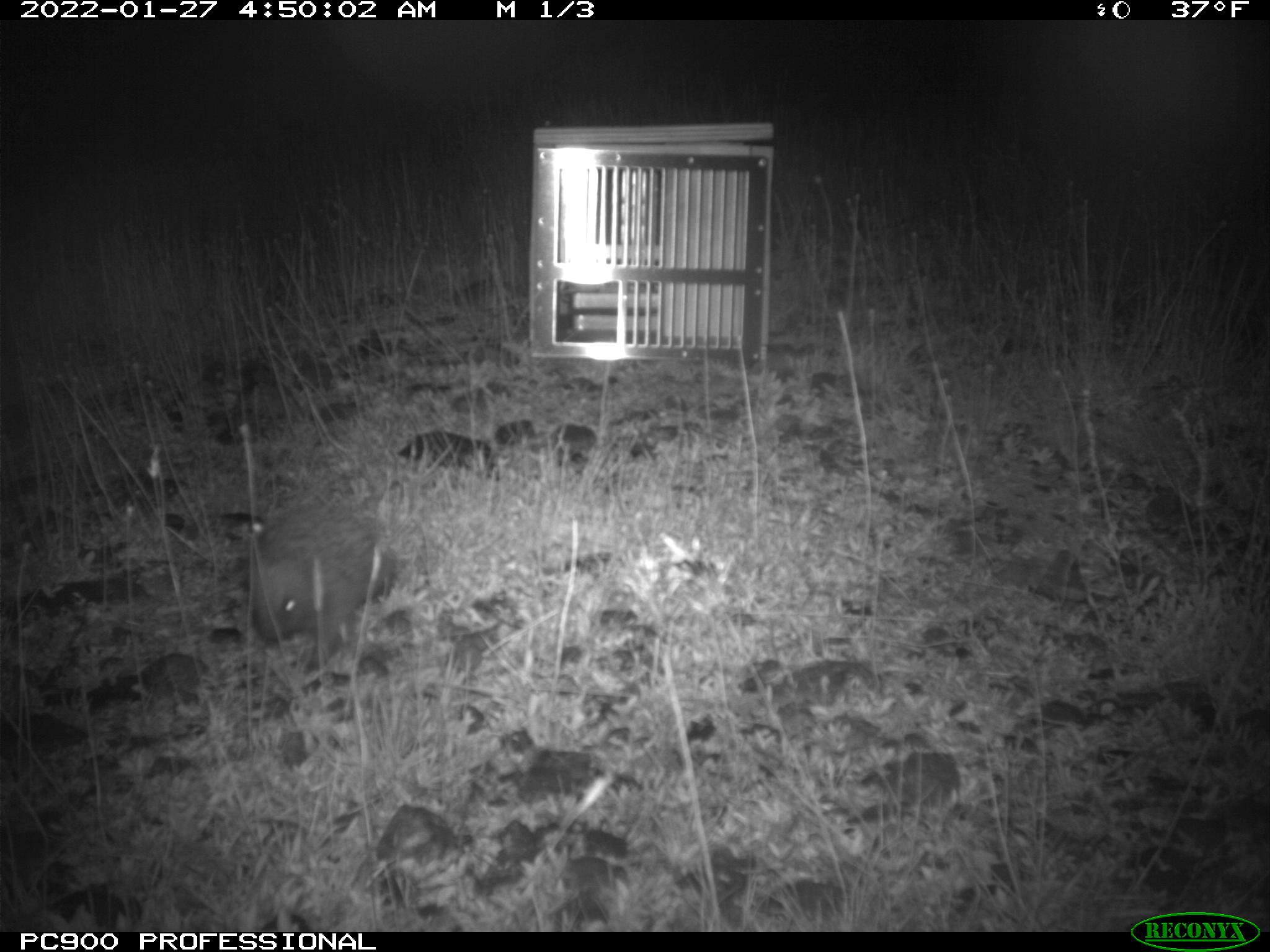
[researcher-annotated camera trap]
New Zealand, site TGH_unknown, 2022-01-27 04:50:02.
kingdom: Animalia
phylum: Chordata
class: Mammalia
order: Eulipotyphla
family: Erinaceidae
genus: Erinaceus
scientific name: Erinaceus europaeus europaeus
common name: european hedgehog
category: hedgehog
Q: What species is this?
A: Hedgehog (european hedgehog) (Erinaceus europaeus europaeus).